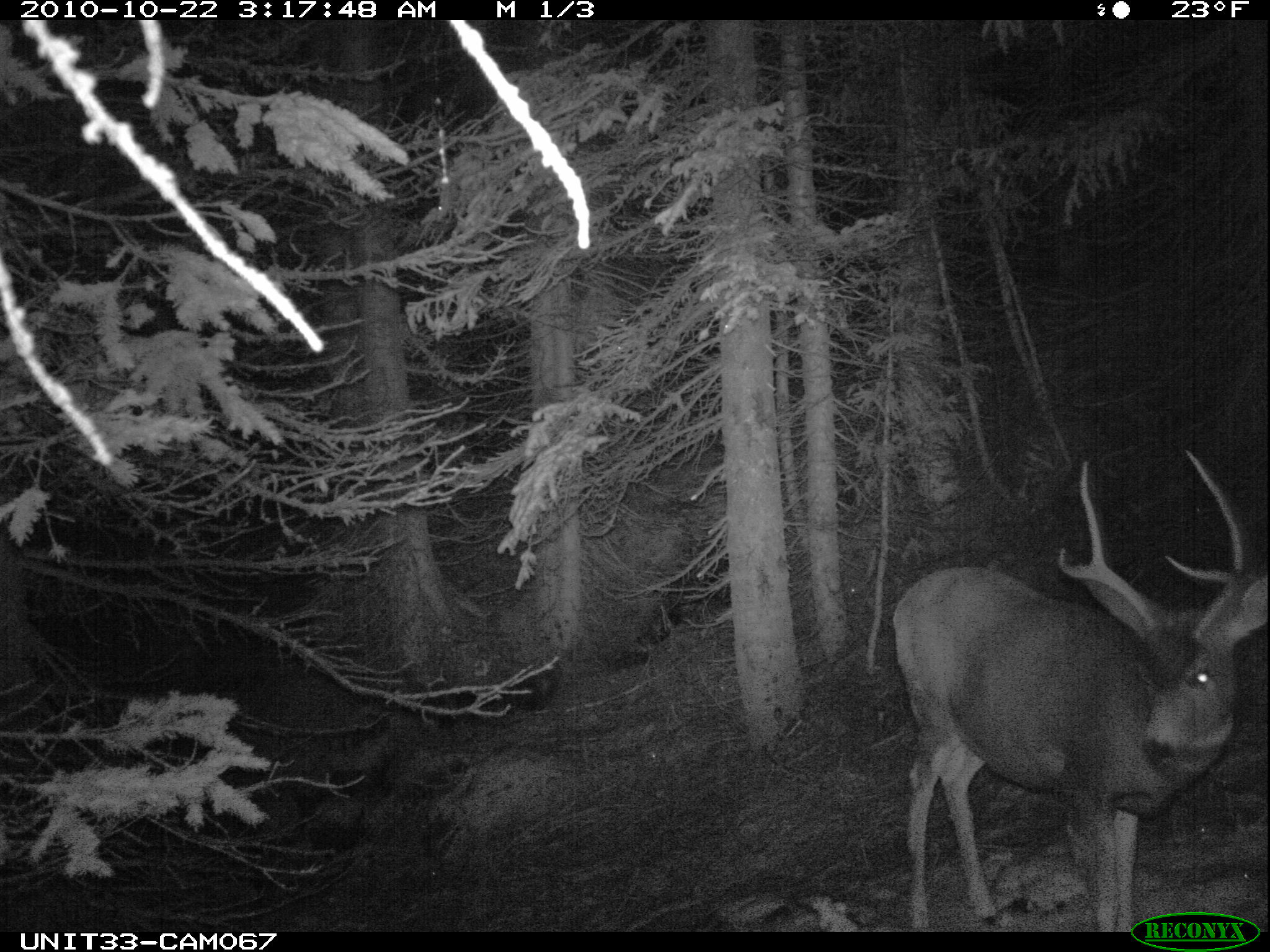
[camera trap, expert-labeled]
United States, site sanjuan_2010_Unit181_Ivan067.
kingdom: Animalia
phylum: Chordata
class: Mammalia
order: Artiodactyla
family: Cervidae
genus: Odocoileus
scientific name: Odocoileus hemionus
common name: mule deer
Odocoileus hemionus (mule deer).